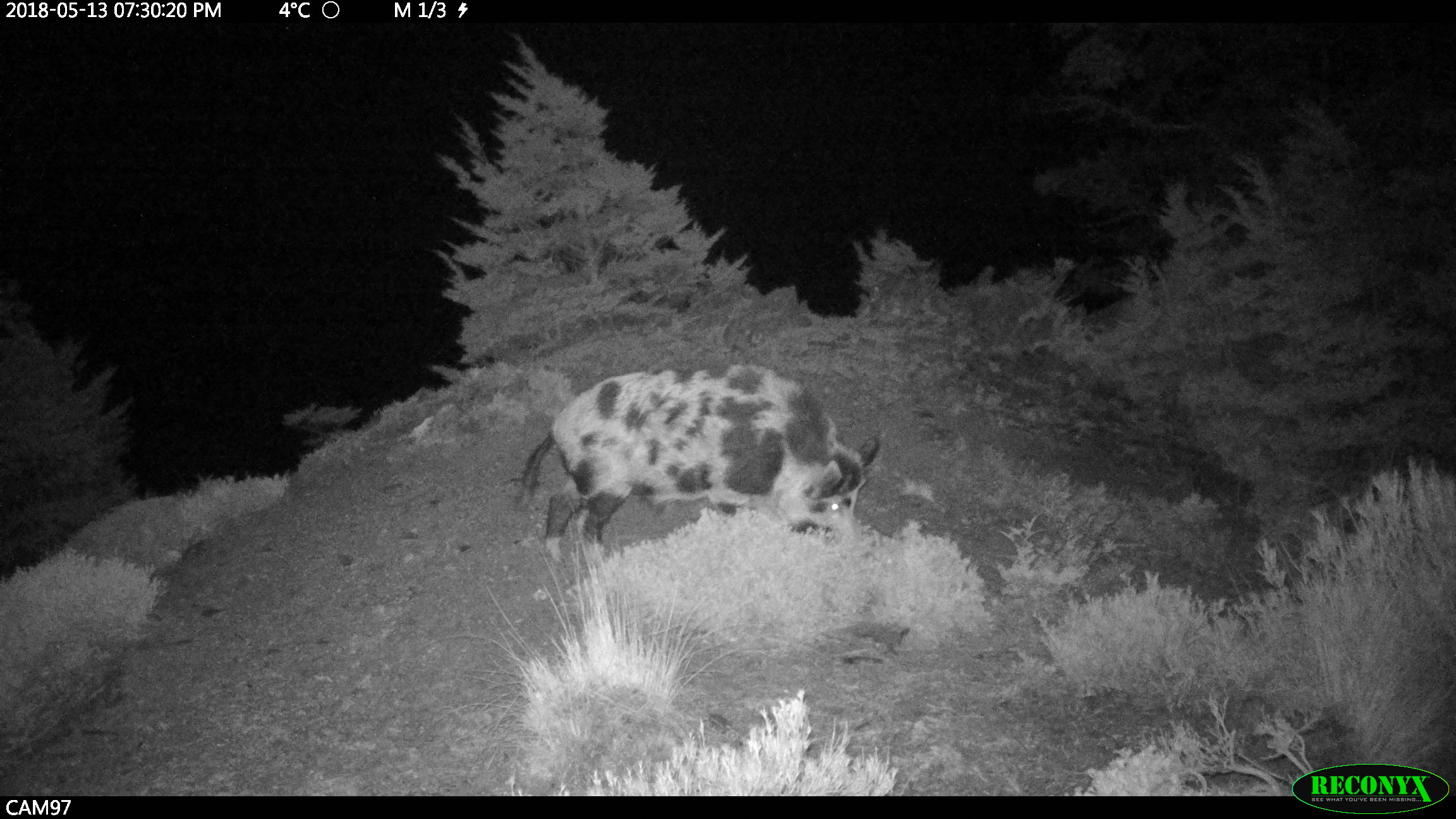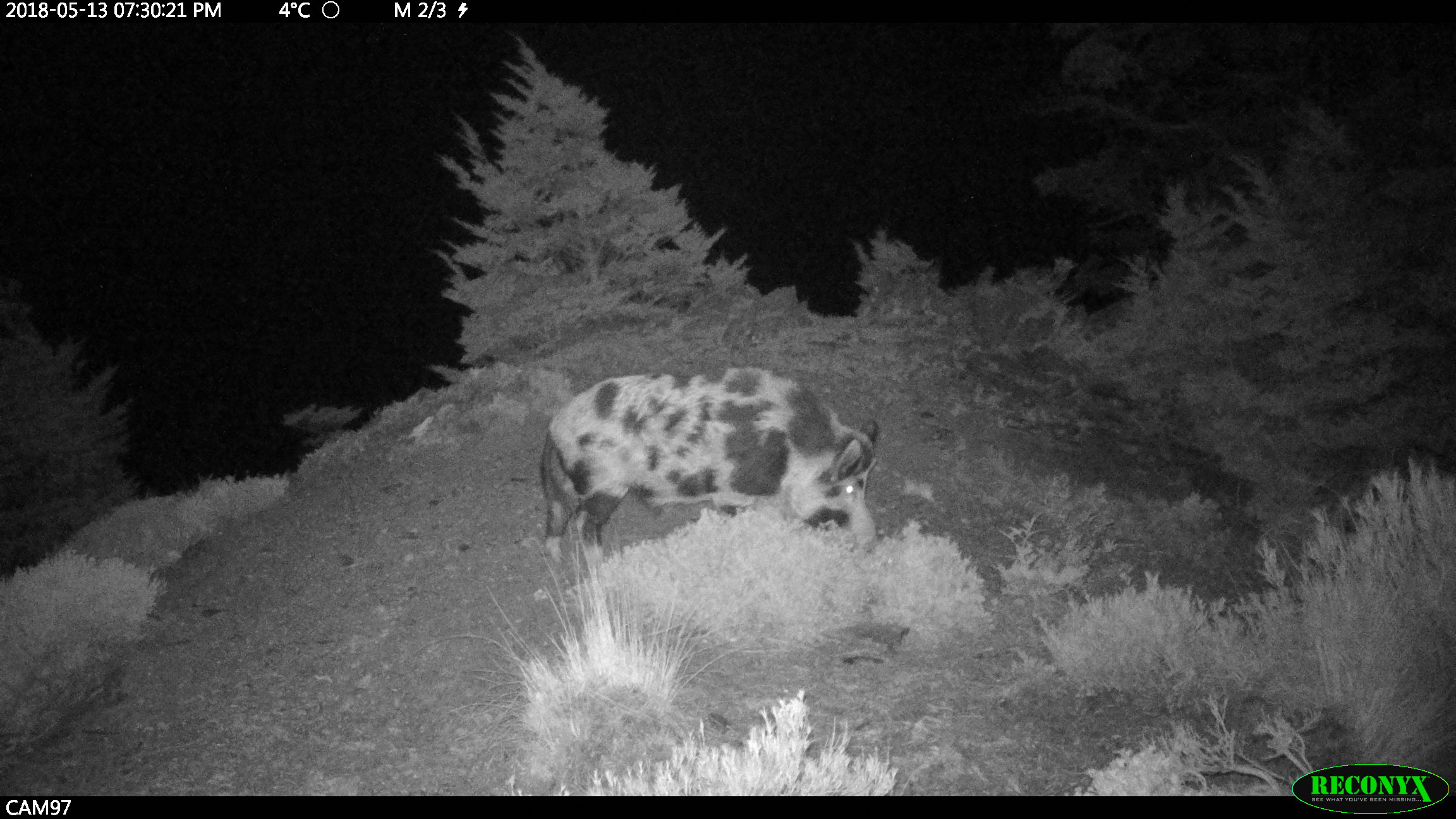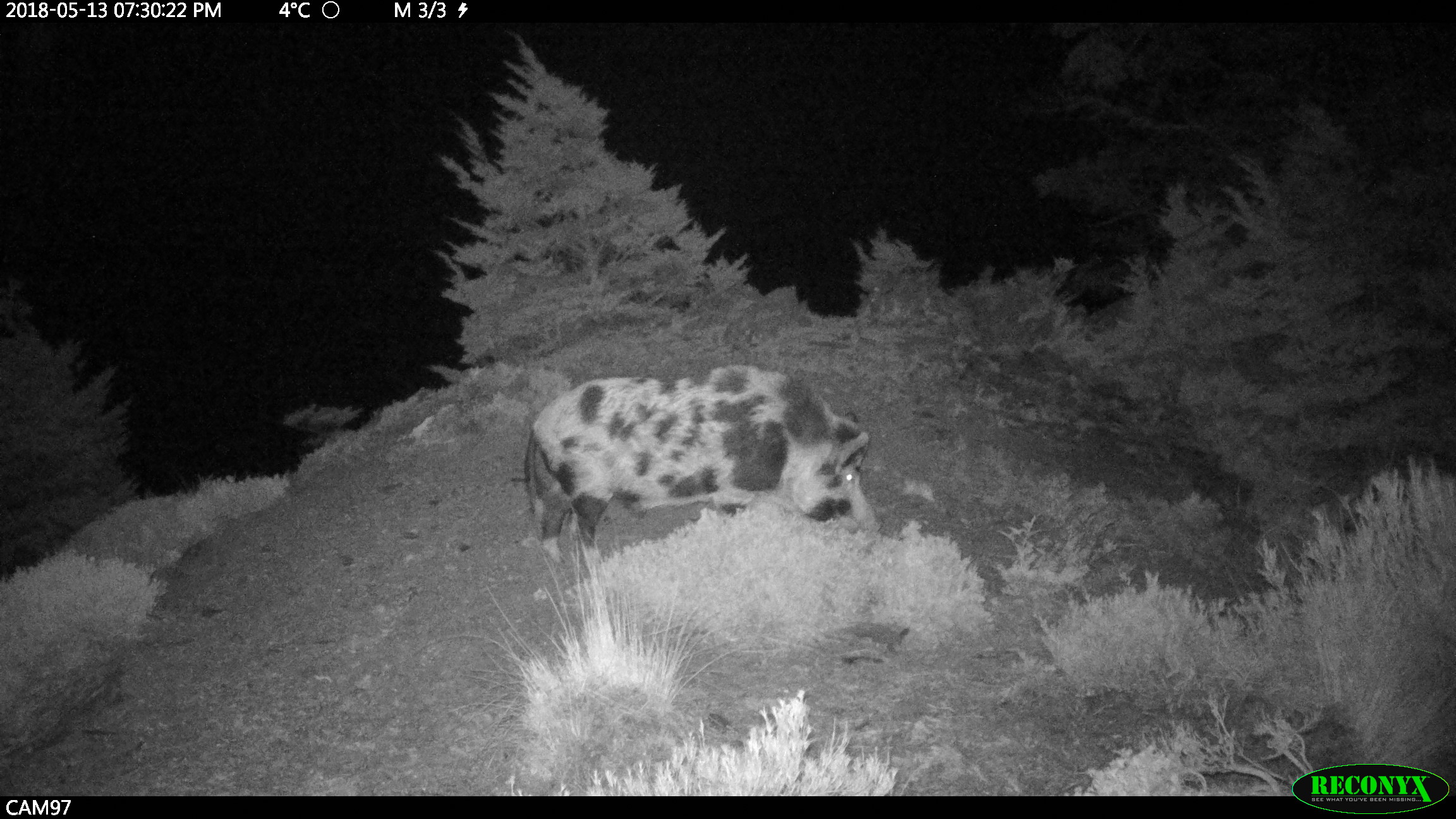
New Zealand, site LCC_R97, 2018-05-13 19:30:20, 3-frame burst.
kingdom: Animalia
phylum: Chordata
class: Mammalia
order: Artiodactyla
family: Suidae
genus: Sus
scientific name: Sus scrofa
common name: pig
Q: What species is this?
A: Pig (Sus scrofa).